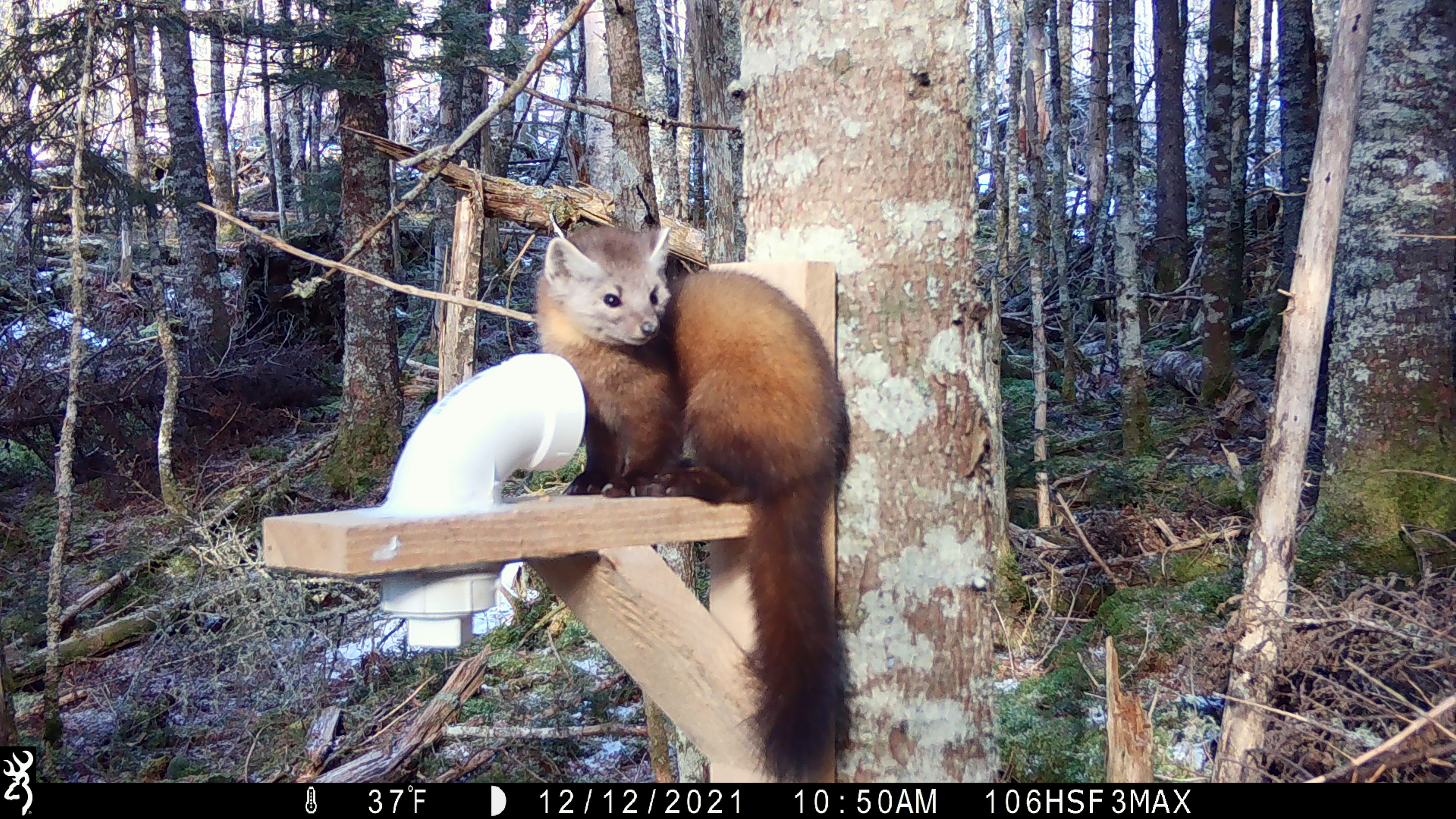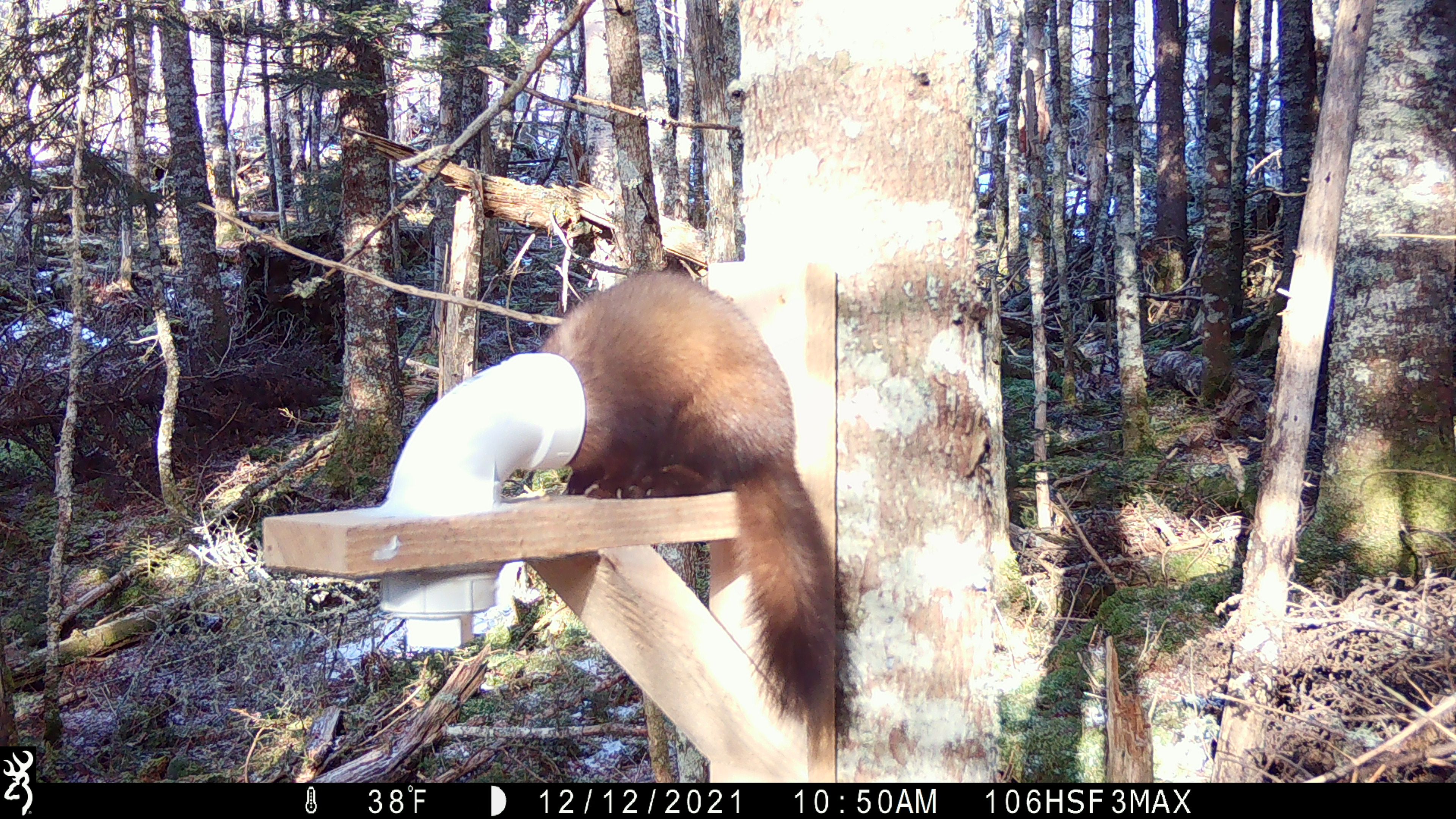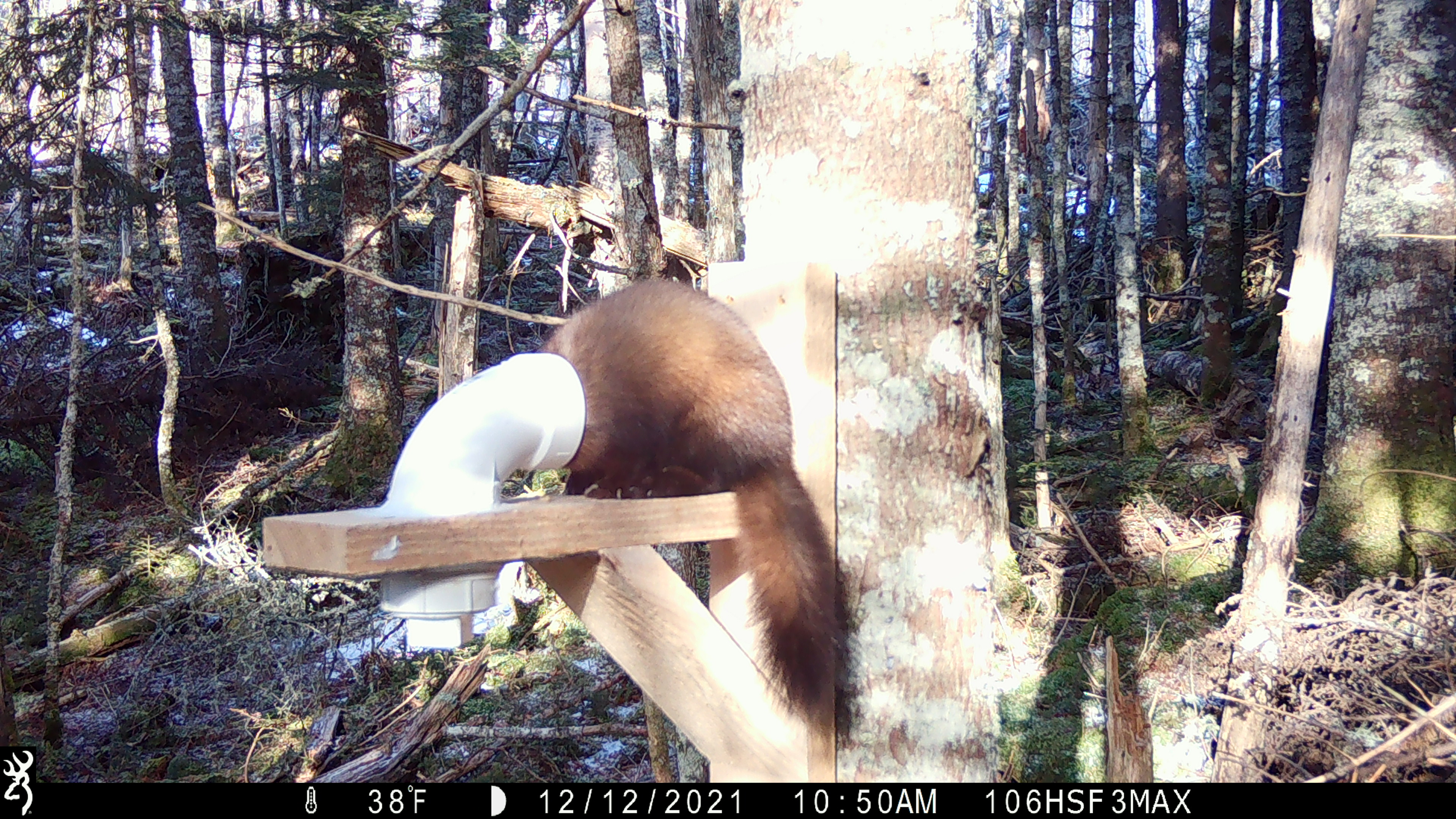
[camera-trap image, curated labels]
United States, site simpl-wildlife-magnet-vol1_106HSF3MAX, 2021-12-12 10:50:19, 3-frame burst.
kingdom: Animalia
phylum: Chordata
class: Mammalia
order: Carnivora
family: Mustelidae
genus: Martes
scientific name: Martes americana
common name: american marten